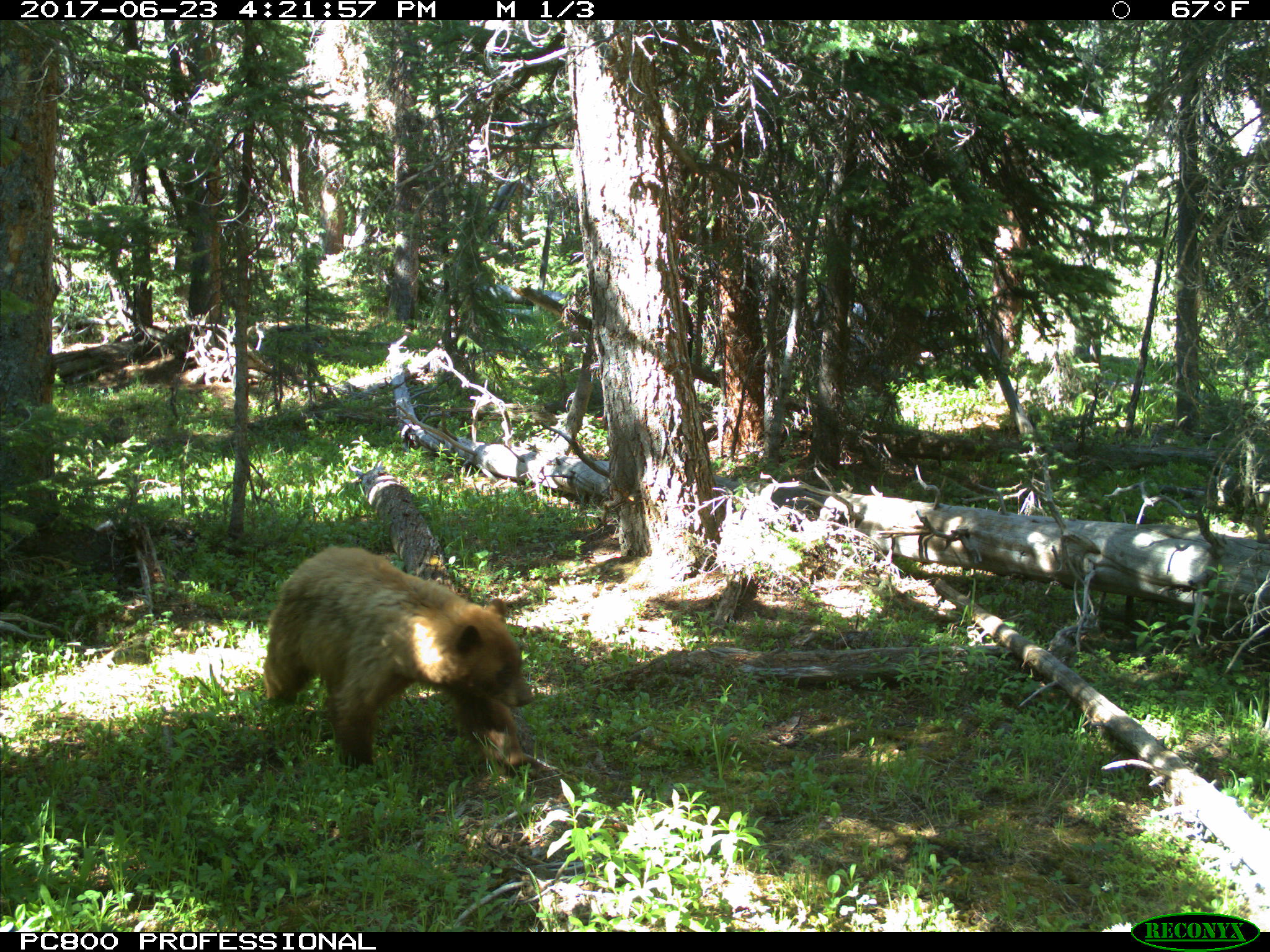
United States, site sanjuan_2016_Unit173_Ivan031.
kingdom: Animalia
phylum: Chordata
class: Mammalia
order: Carnivora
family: Ursidae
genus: Ursus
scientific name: Ursus americanus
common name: american black bear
Ursus americanus (american black bear).